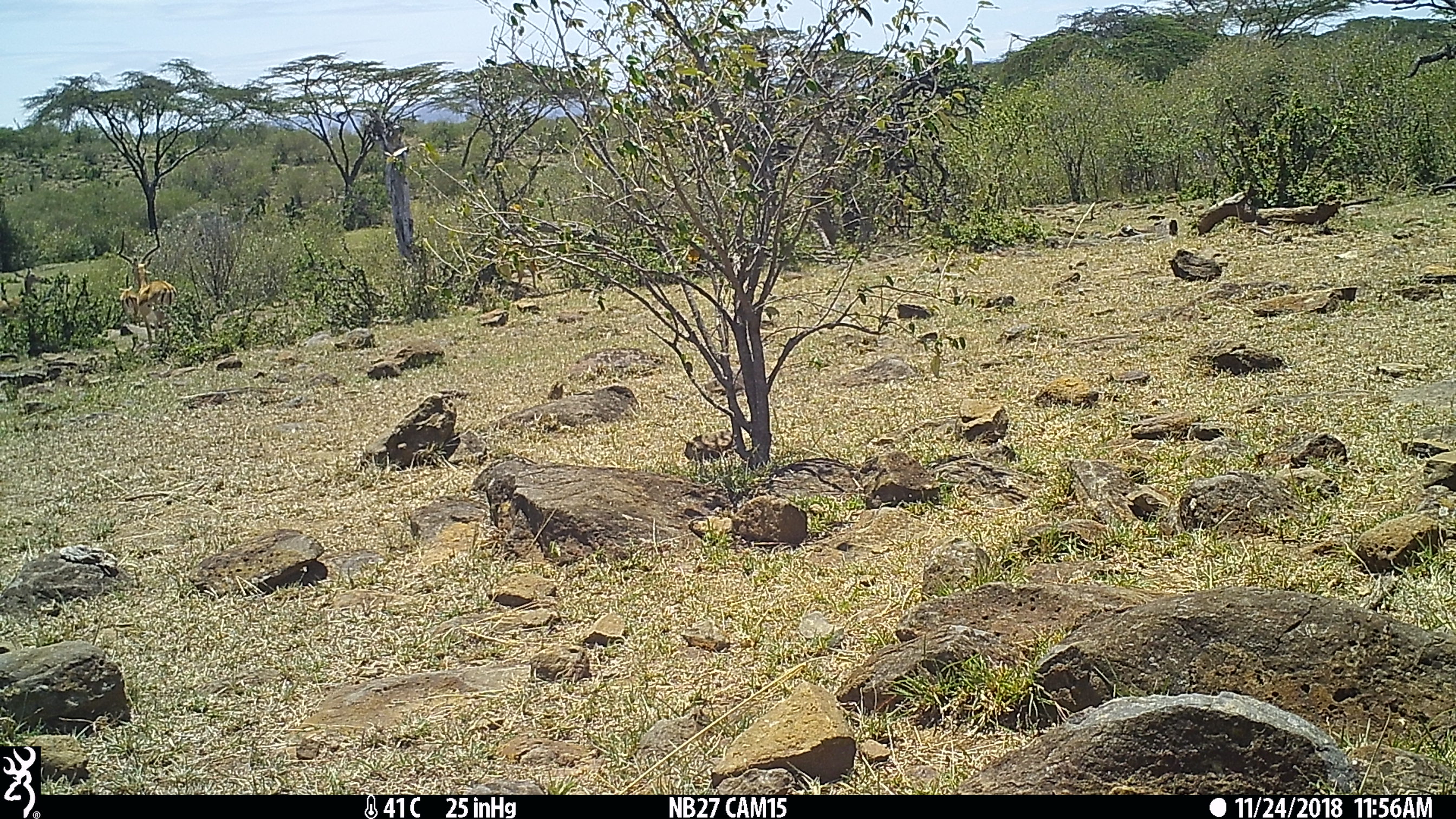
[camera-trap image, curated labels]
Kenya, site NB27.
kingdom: Animalia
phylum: Chordata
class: Mammalia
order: Artiodactyla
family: Bovidae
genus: Aepyceros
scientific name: Aepyceros melampus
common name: impala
Impala (Aepyceros melampus).